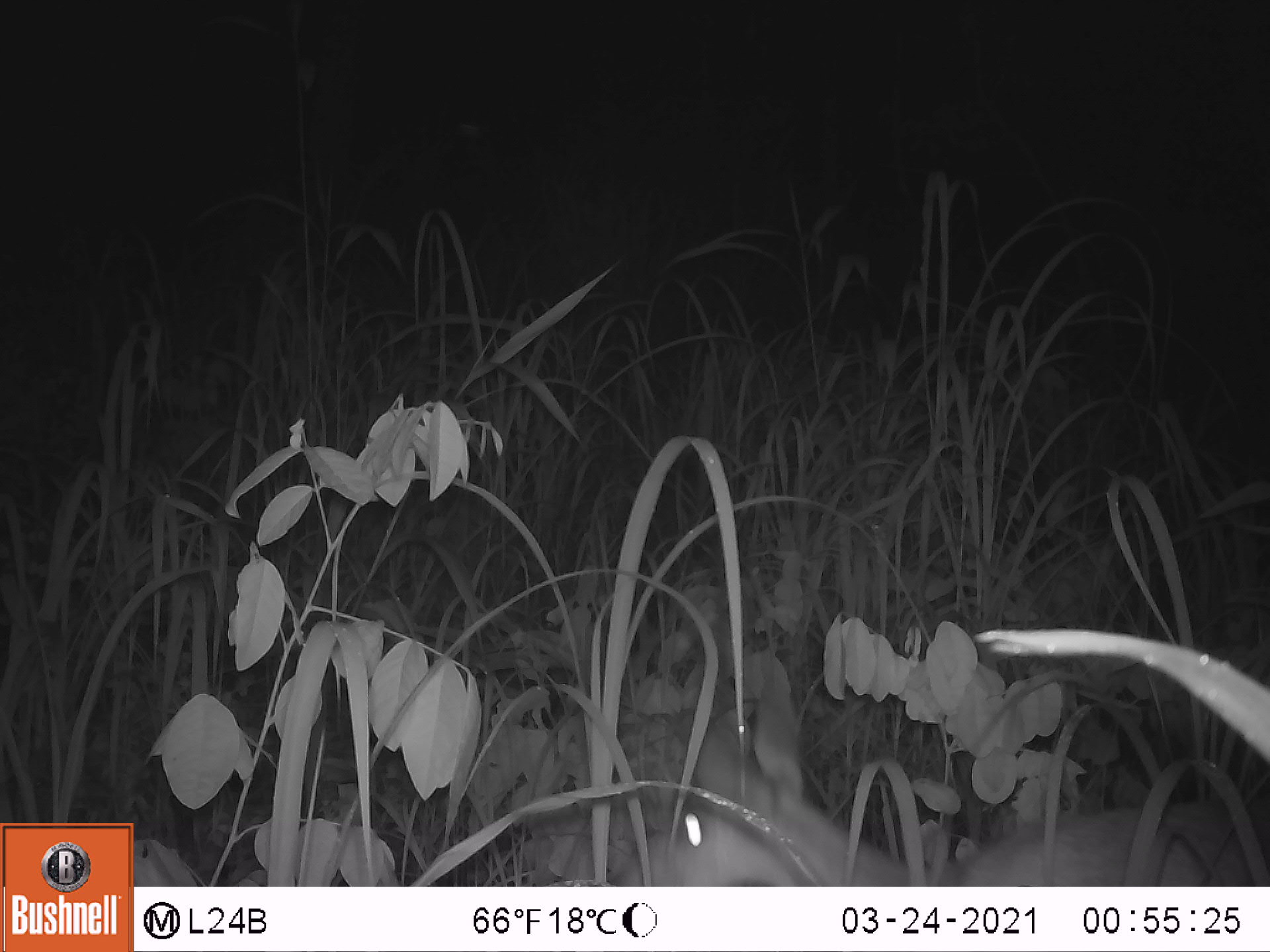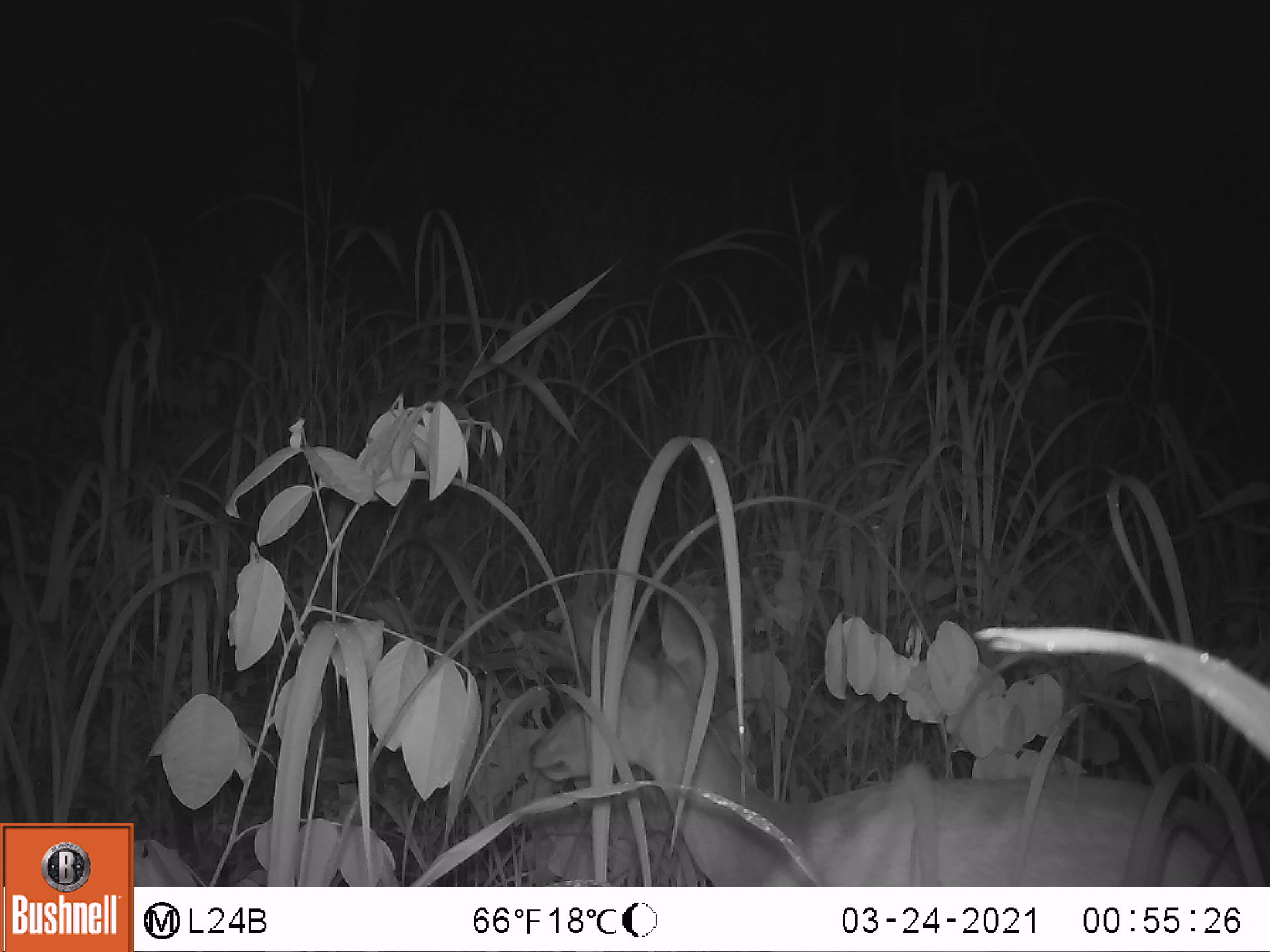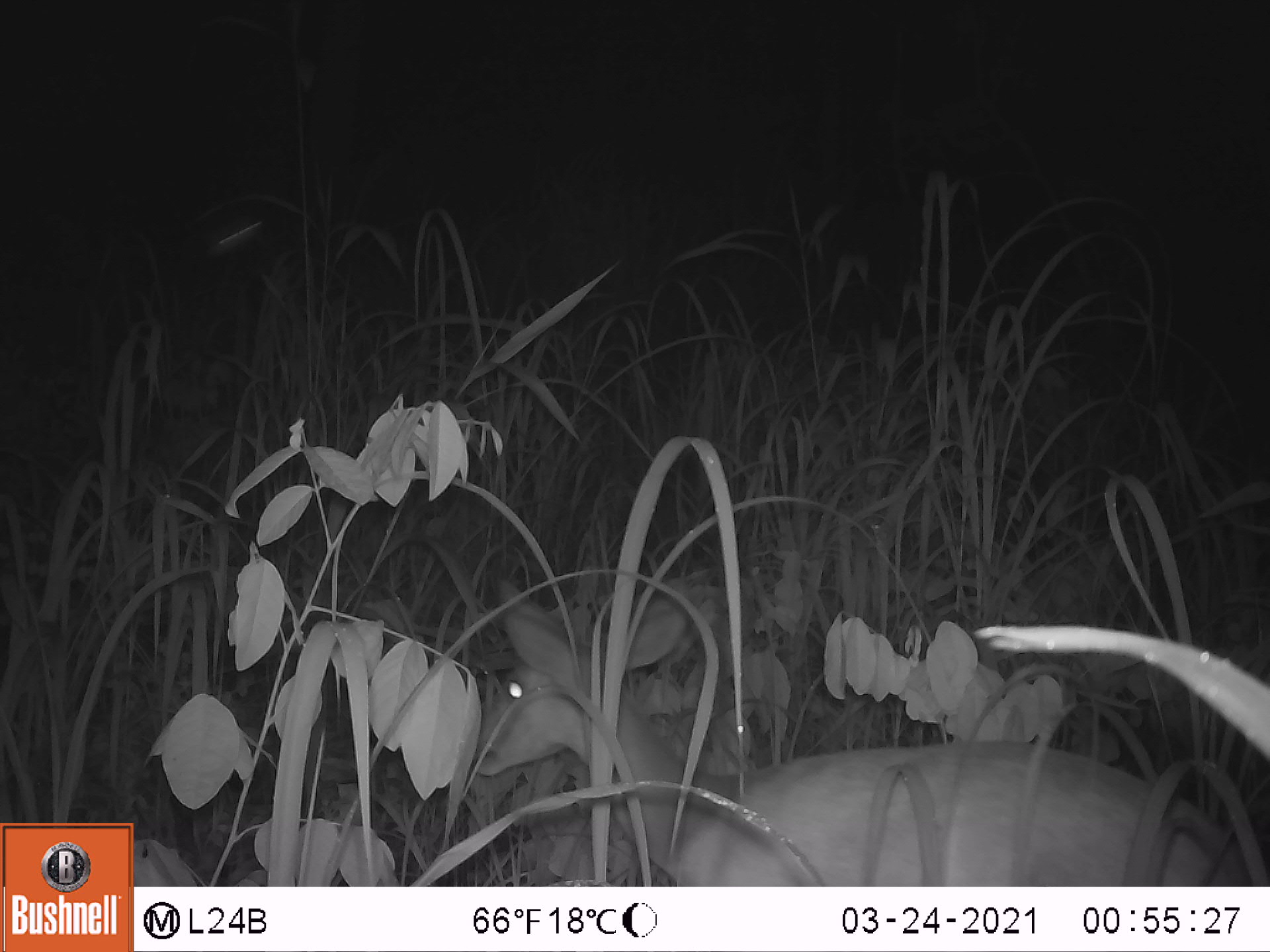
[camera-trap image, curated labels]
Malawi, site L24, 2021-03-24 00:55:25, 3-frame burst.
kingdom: Animalia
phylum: Chordata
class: Mammalia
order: Artiodactyla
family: Bovidae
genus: Tragelaphus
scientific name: Tragelaphus sylvaticus sylvaticus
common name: cape bushbuck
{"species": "cape bushbuck (Tragelaphus sylvaticus sylvaticus)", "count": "1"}